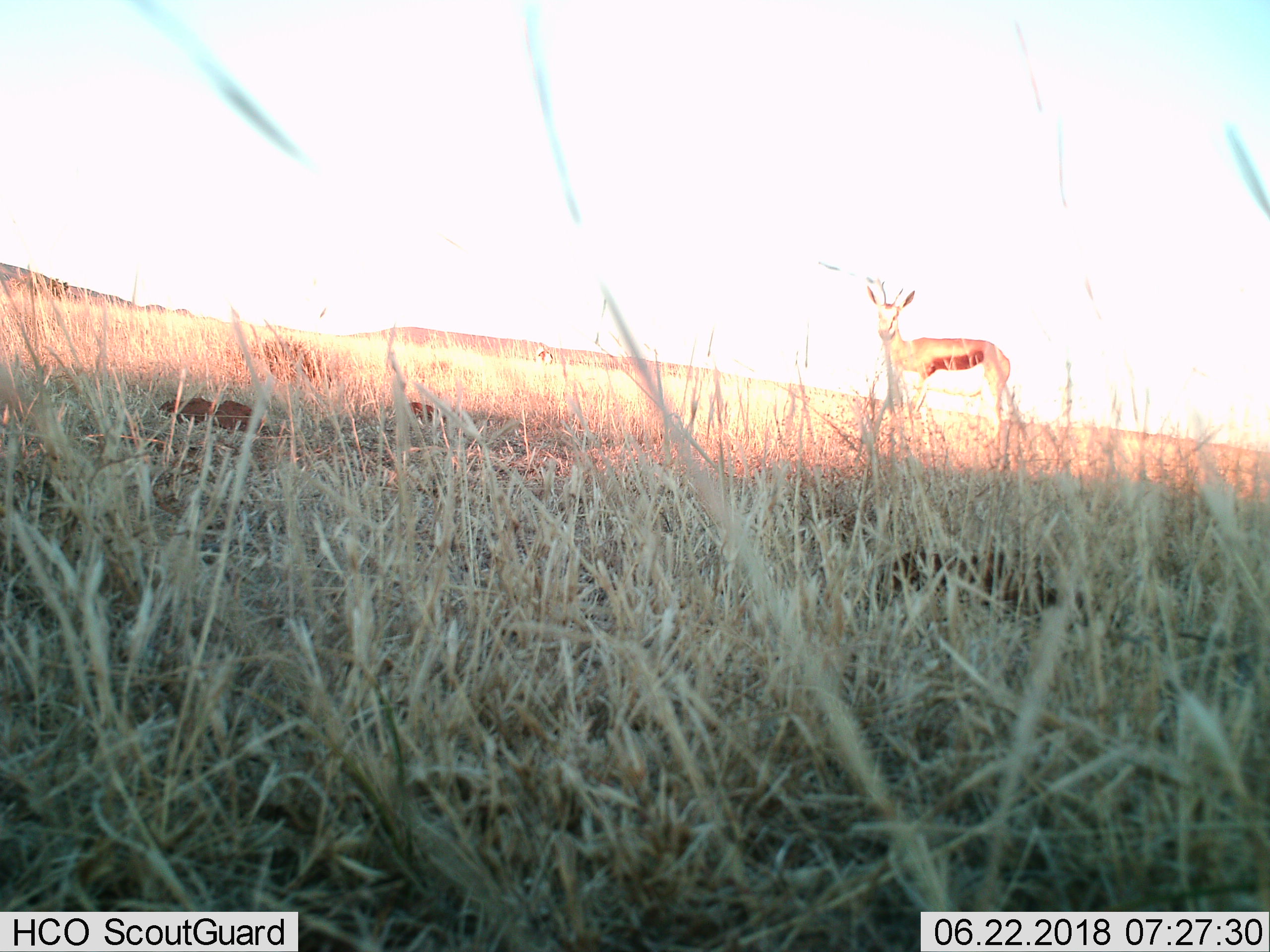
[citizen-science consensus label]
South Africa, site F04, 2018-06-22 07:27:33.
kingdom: Animalia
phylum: Chordata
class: Mammalia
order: Artiodactyla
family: Bovidae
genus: Antidorcas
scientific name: Antidorcas marsupialis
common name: springbok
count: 2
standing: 100%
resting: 0%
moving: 0%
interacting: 0%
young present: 0%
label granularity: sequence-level